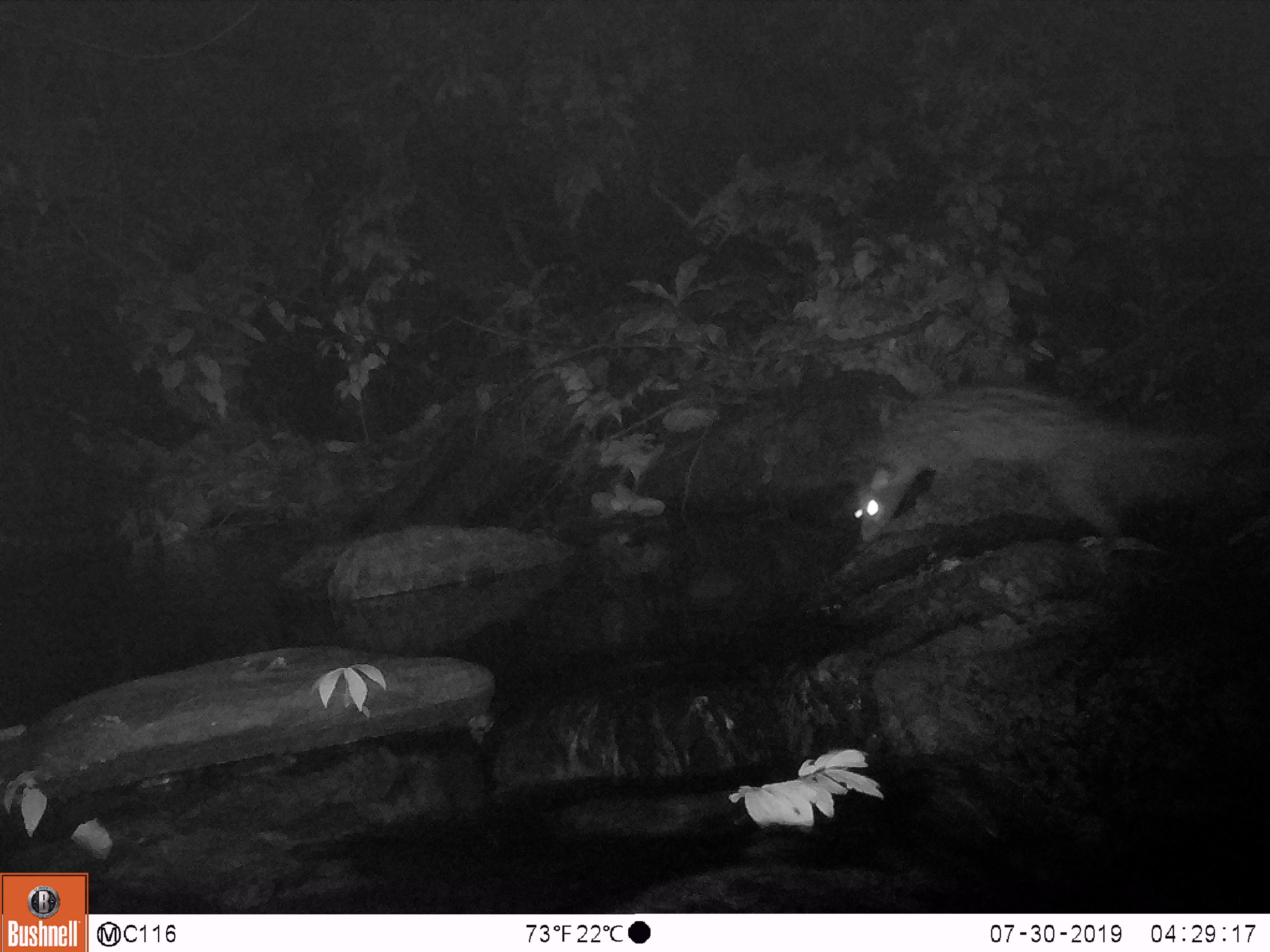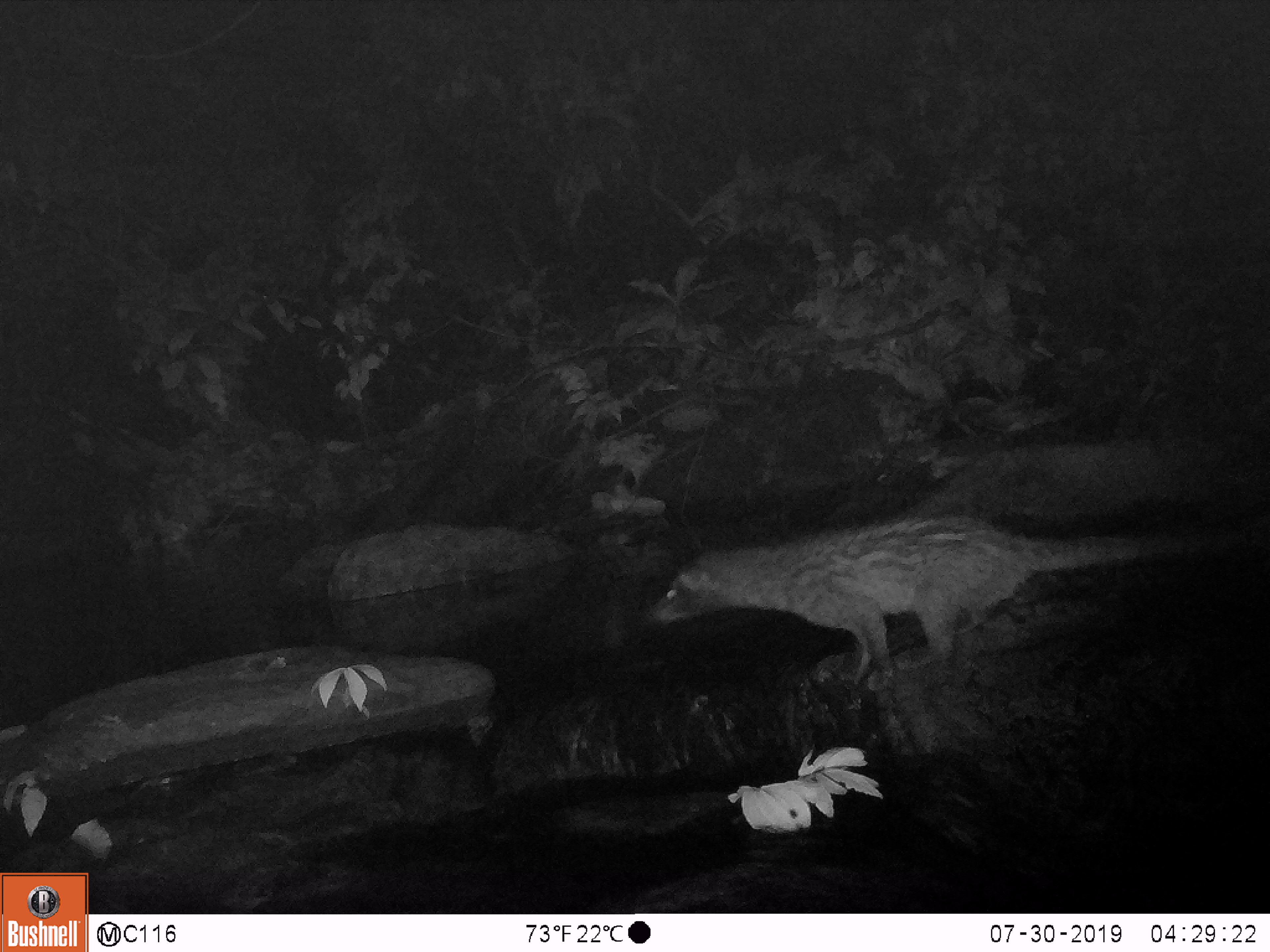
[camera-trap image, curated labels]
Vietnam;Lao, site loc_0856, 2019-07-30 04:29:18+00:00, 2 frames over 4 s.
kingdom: Animalia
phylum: Chordata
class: Mammalia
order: Carnivora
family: Viverridae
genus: Paradoxurus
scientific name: Paradoxurus hermaphroditus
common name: common palm civet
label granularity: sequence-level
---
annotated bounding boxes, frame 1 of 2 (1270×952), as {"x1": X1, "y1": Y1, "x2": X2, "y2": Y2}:
common palm civet: {"x1": 854, "y1": 383, "x2": 1264, "y2": 540}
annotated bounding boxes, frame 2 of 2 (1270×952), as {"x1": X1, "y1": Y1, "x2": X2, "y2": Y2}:
common palm civet: {"x1": 643, "y1": 511, "x2": 1253, "y2": 690}